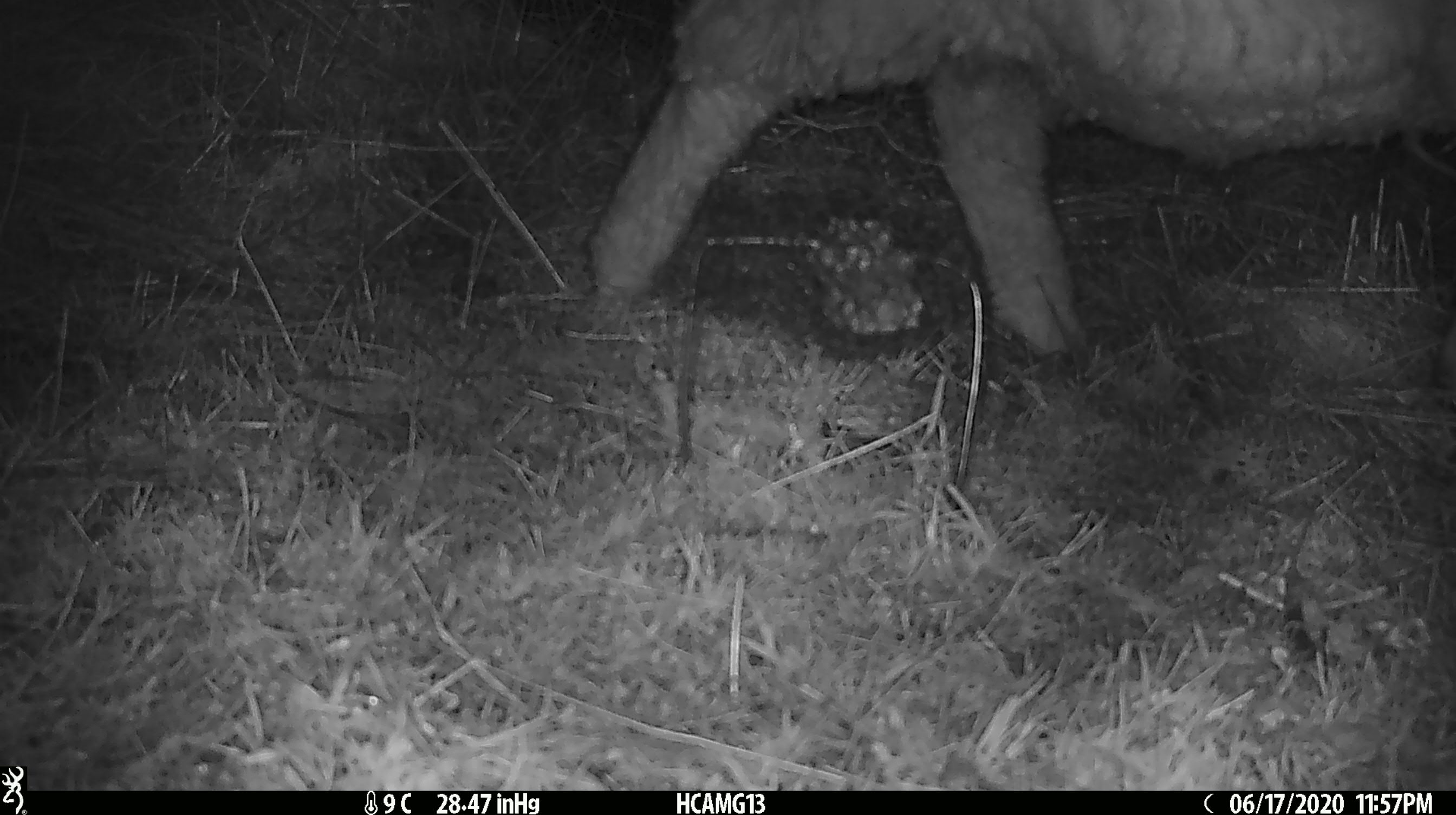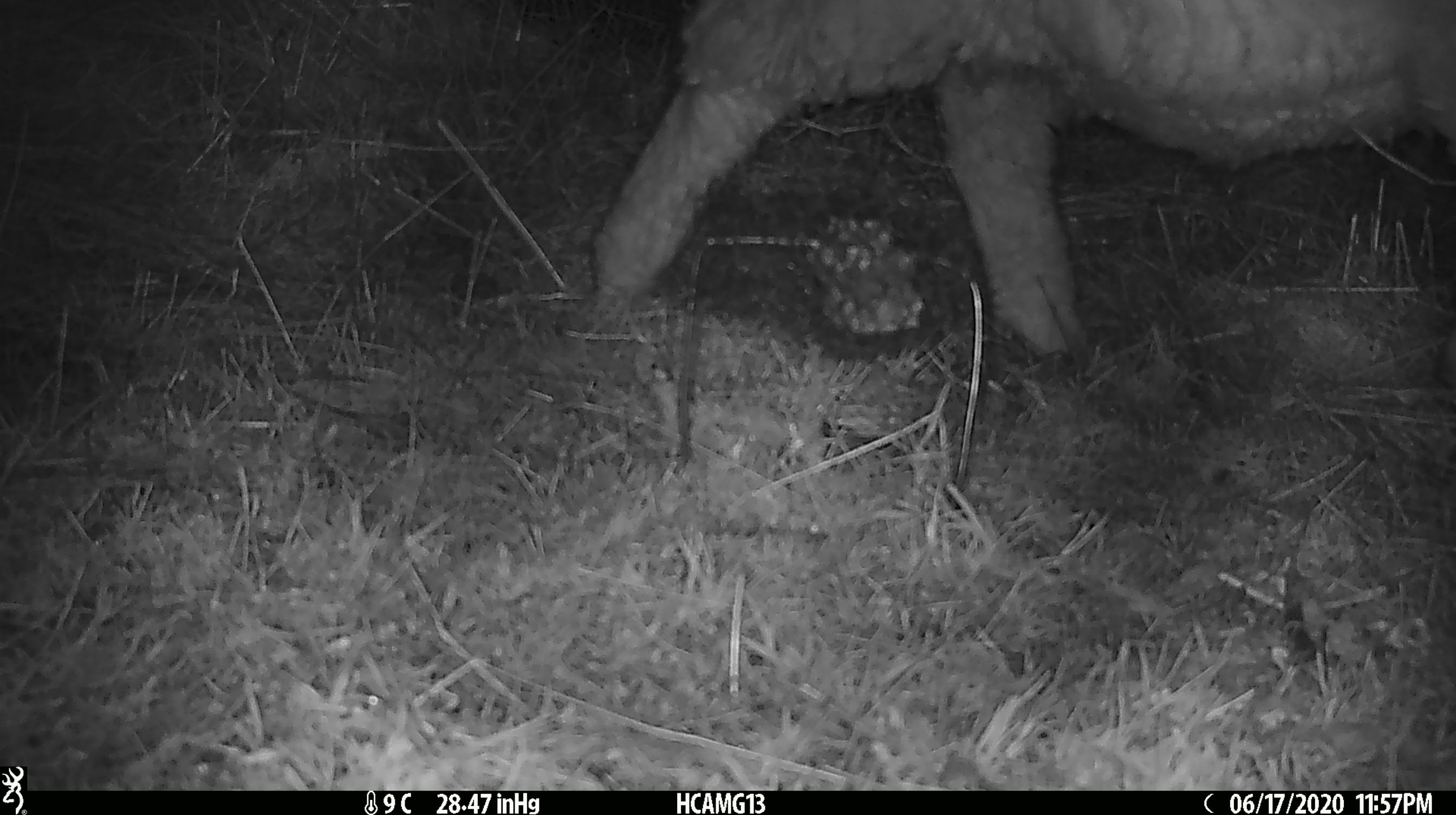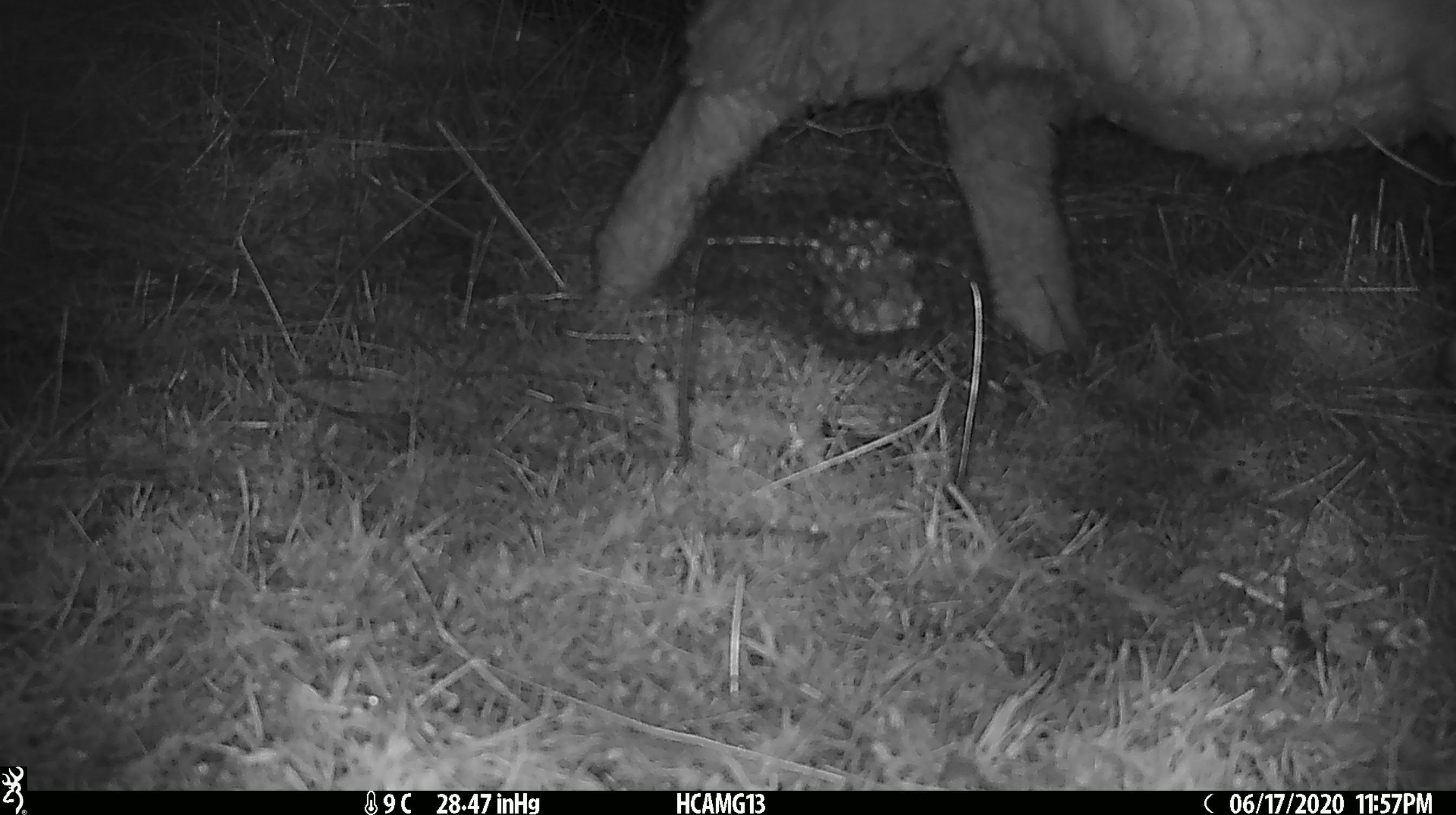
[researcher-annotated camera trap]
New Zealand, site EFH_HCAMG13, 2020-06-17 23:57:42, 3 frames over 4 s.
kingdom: Animalia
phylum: Chordata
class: Mammalia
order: Artiodactyla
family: Bovidae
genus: Ovis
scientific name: Ovis aries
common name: domestic sheep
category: sheep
Sheep (domestic sheep) (Ovis aries).